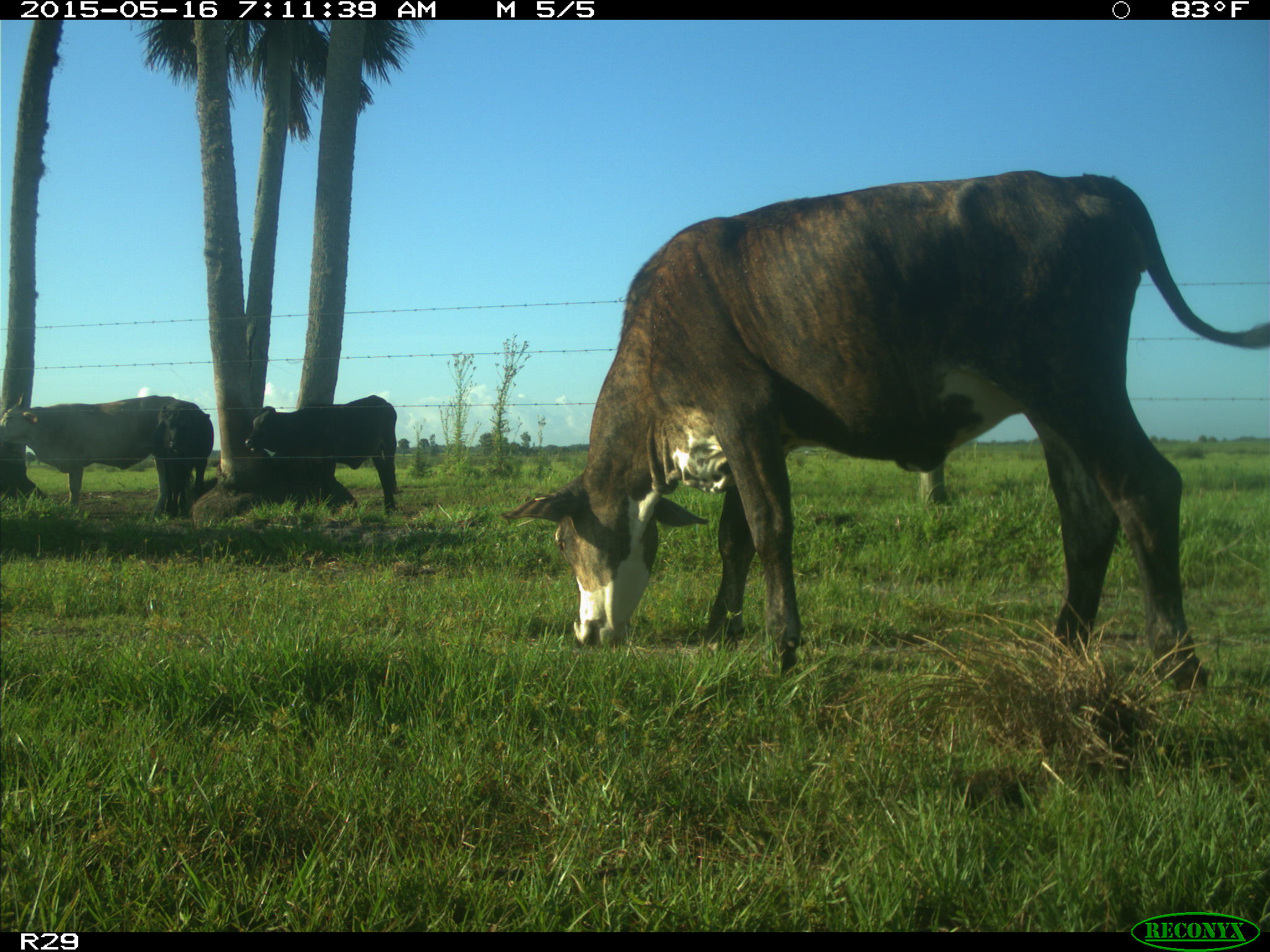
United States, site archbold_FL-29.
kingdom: Animalia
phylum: Chordata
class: Mammalia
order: Artiodactyla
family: Bovidae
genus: Bos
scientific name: Bos taurus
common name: domestic cow